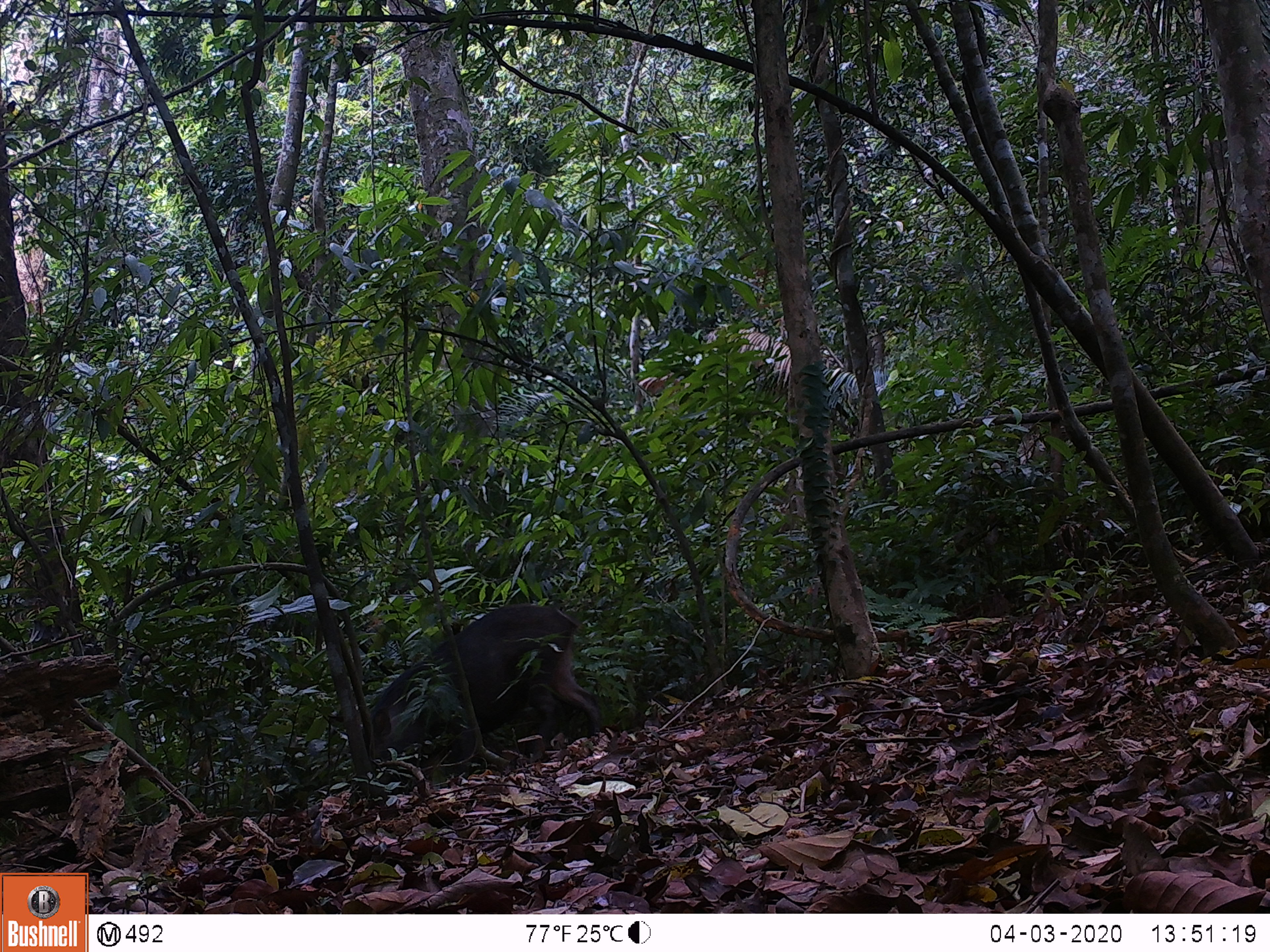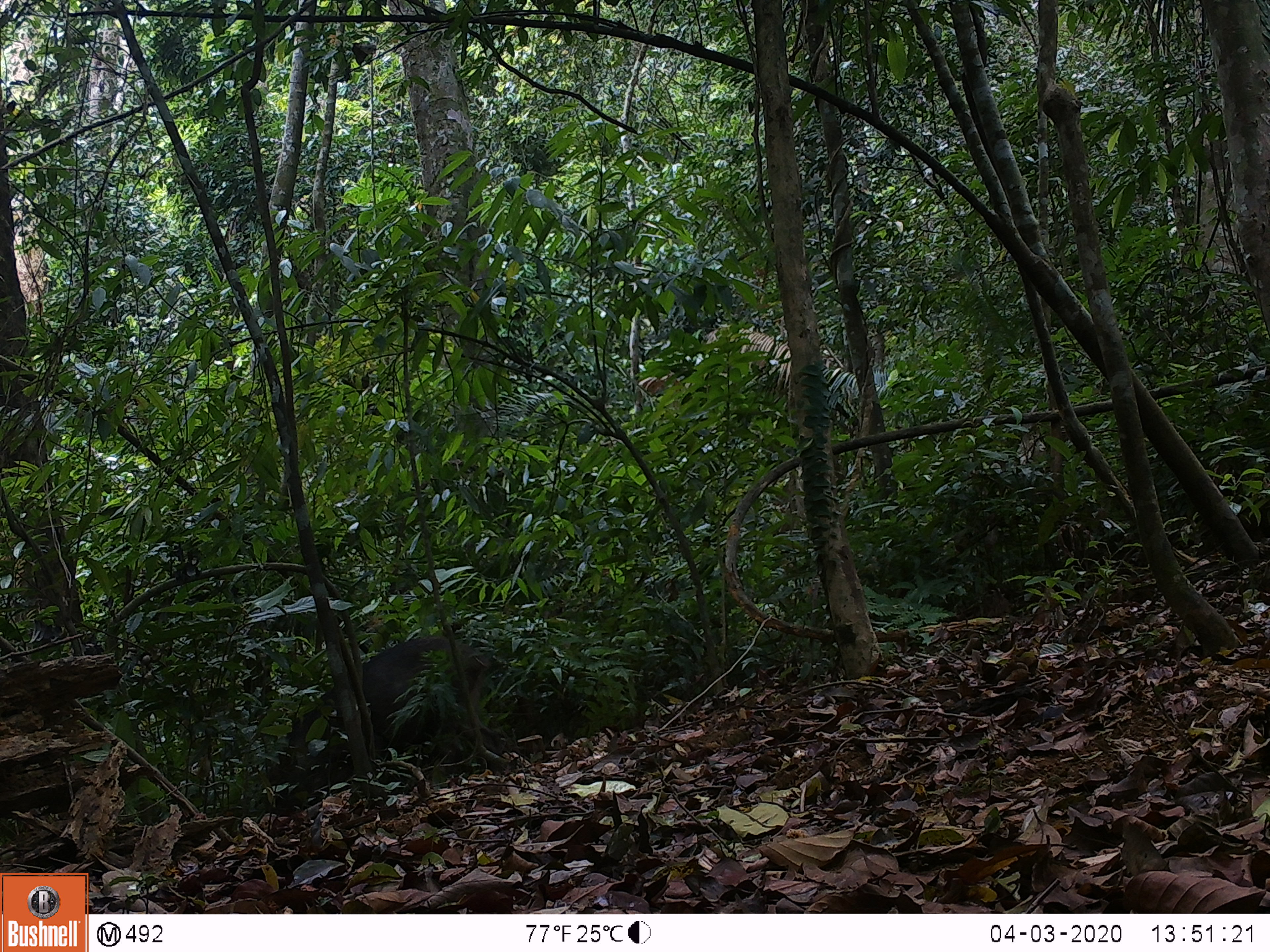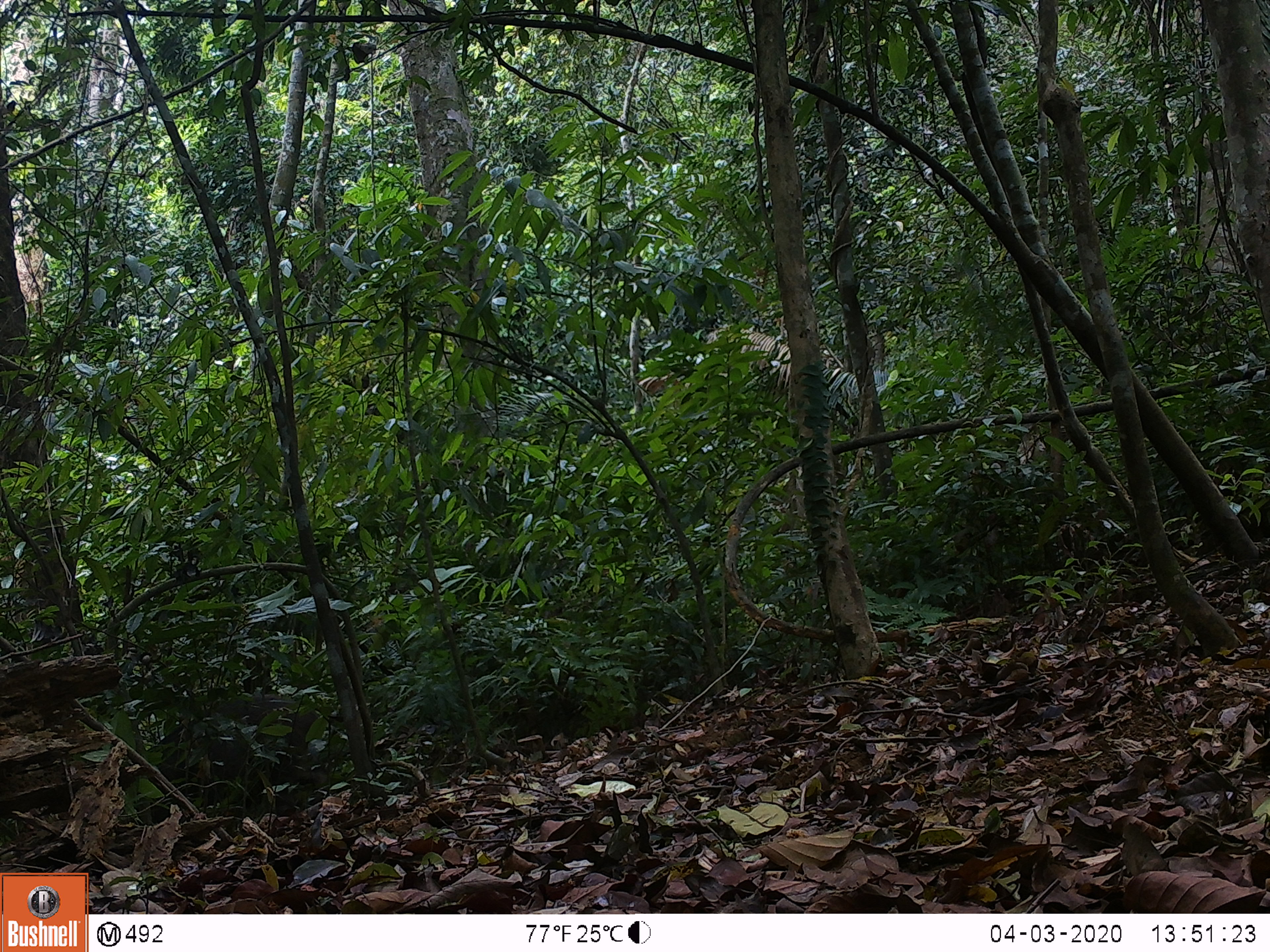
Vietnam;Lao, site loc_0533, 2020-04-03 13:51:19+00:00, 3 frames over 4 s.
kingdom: Animalia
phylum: Chordata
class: Mammalia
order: Artiodactyla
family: Suidae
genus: Sus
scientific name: Sus scrofa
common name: eurasian wild pig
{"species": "eurasian wild pig (Sus scrofa)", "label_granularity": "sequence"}